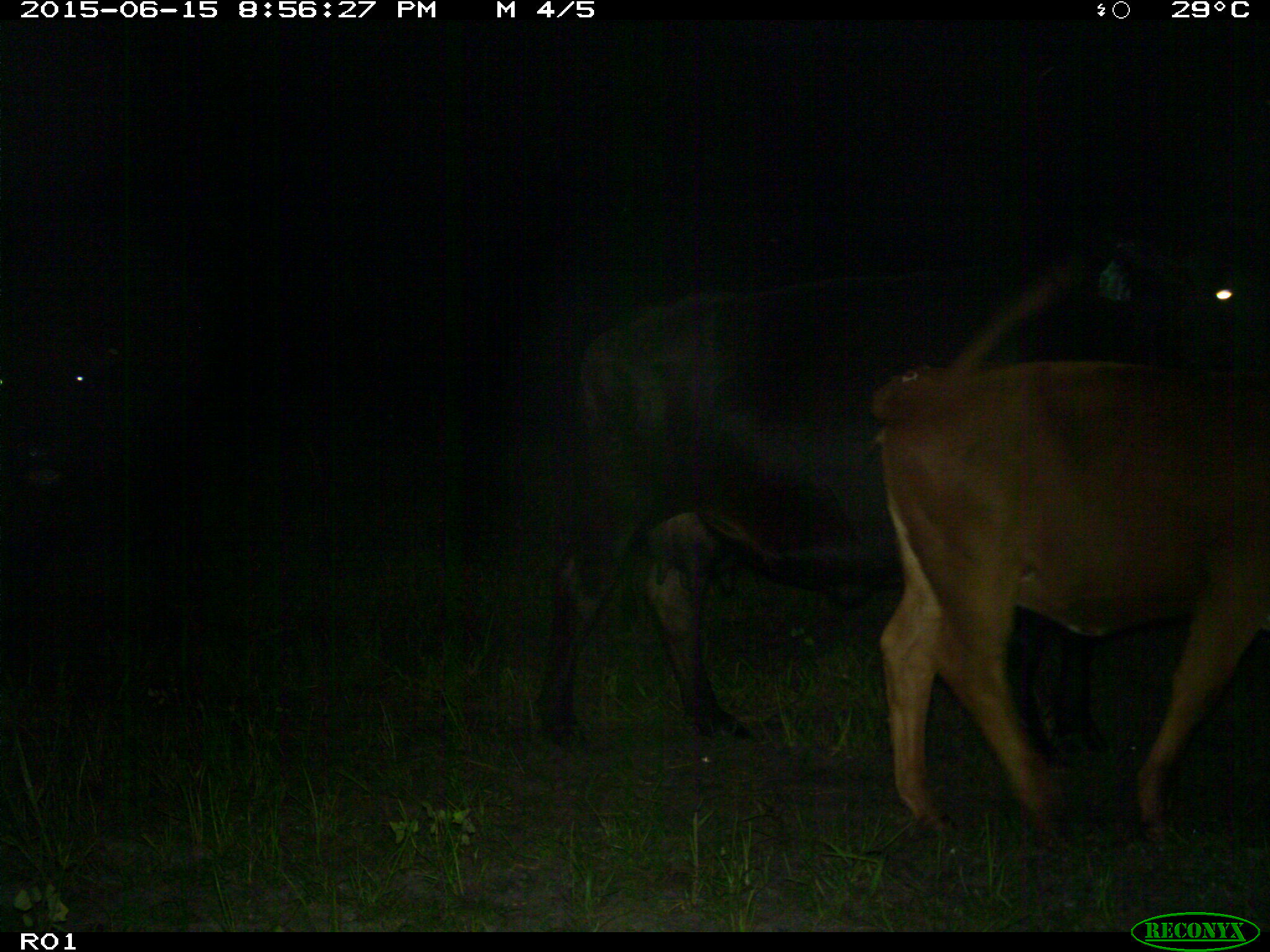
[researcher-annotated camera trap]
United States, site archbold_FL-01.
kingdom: Animalia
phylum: Chordata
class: Mammalia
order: Artiodactyla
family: Bovidae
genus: Bos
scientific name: Bos taurus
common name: domestic cow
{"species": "Bos taurus (domestic cow)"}